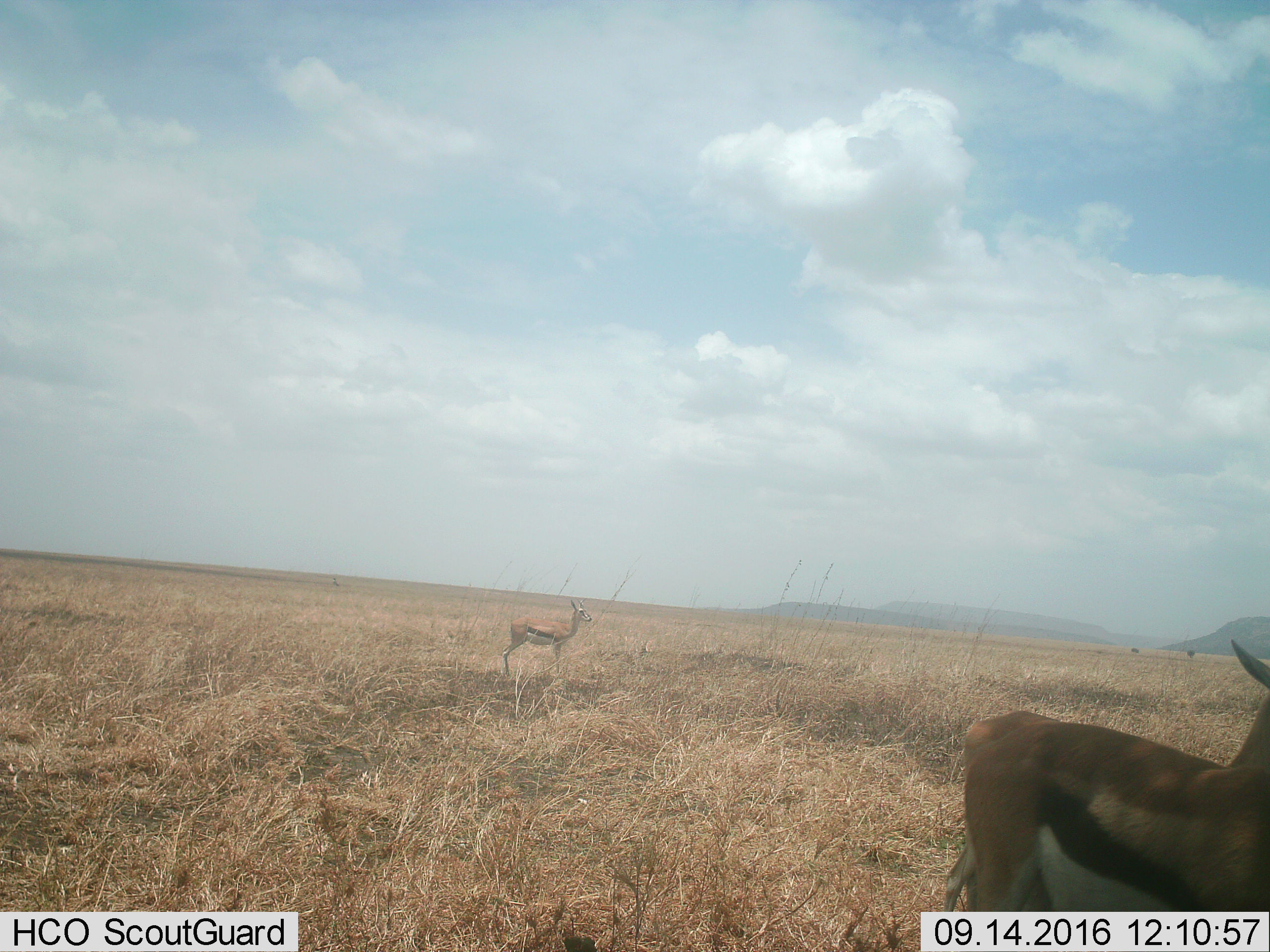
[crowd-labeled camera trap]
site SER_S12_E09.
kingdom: Animalia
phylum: Chordata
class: Mammalia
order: Artiodactyla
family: Bovidae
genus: Eudorcas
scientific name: Eudorcas thomsonii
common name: thomson's gazelle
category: gazellethomsons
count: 2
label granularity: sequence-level